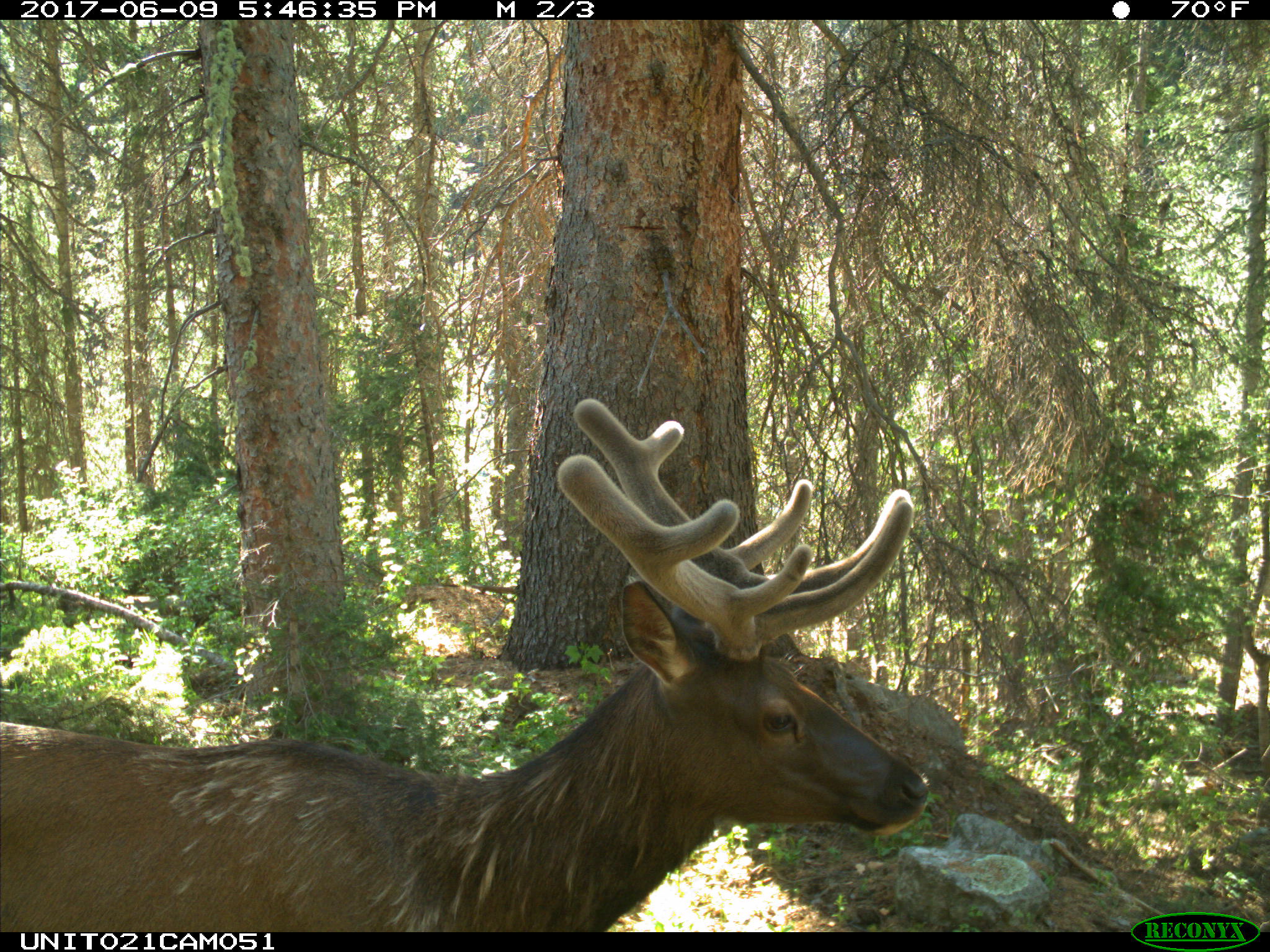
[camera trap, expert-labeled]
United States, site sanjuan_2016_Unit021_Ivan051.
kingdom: Animalia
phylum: Chordata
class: Mammalia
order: Artiodactyla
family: Cervidae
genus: Cervus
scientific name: Cervus elaphus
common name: red deer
Cervus elaphus (red deer).